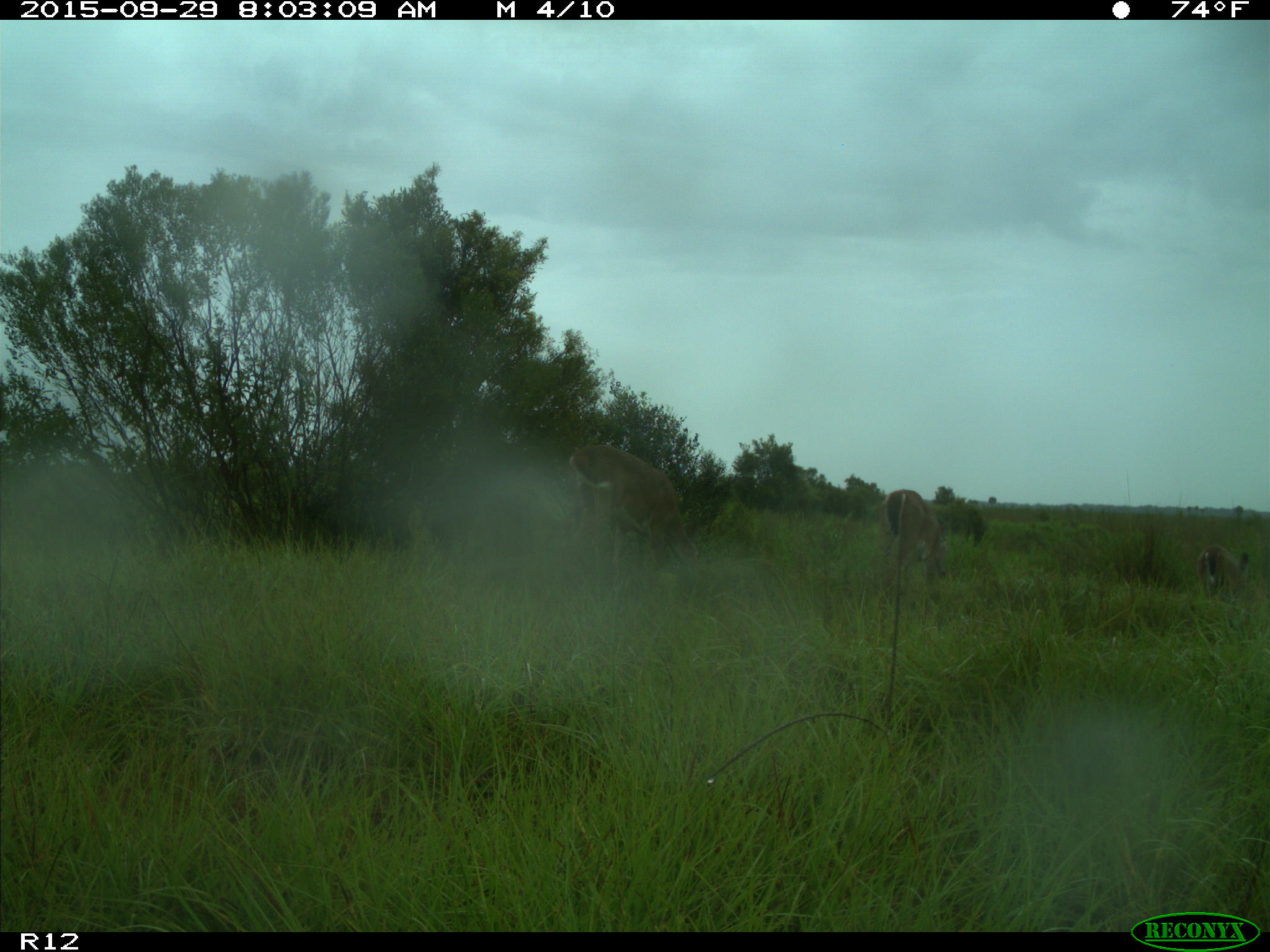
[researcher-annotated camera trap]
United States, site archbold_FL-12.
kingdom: Animalia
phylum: Chordata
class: Mammalia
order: Artiodactyla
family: Cervidae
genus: Odocoileus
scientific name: Odocoileus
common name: deer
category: unidentified deer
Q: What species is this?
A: Unidentified deer (deer) (Odocoileus).